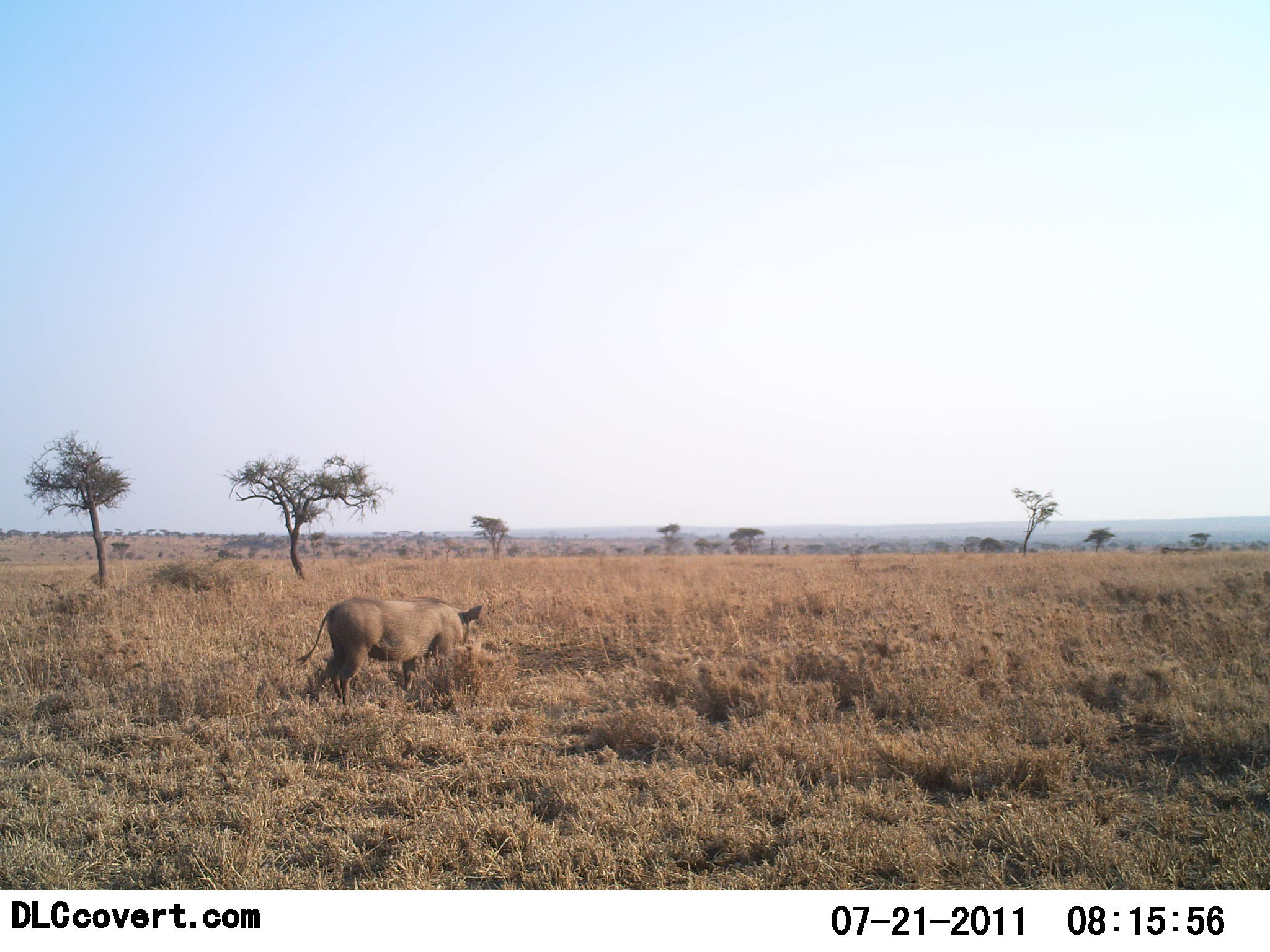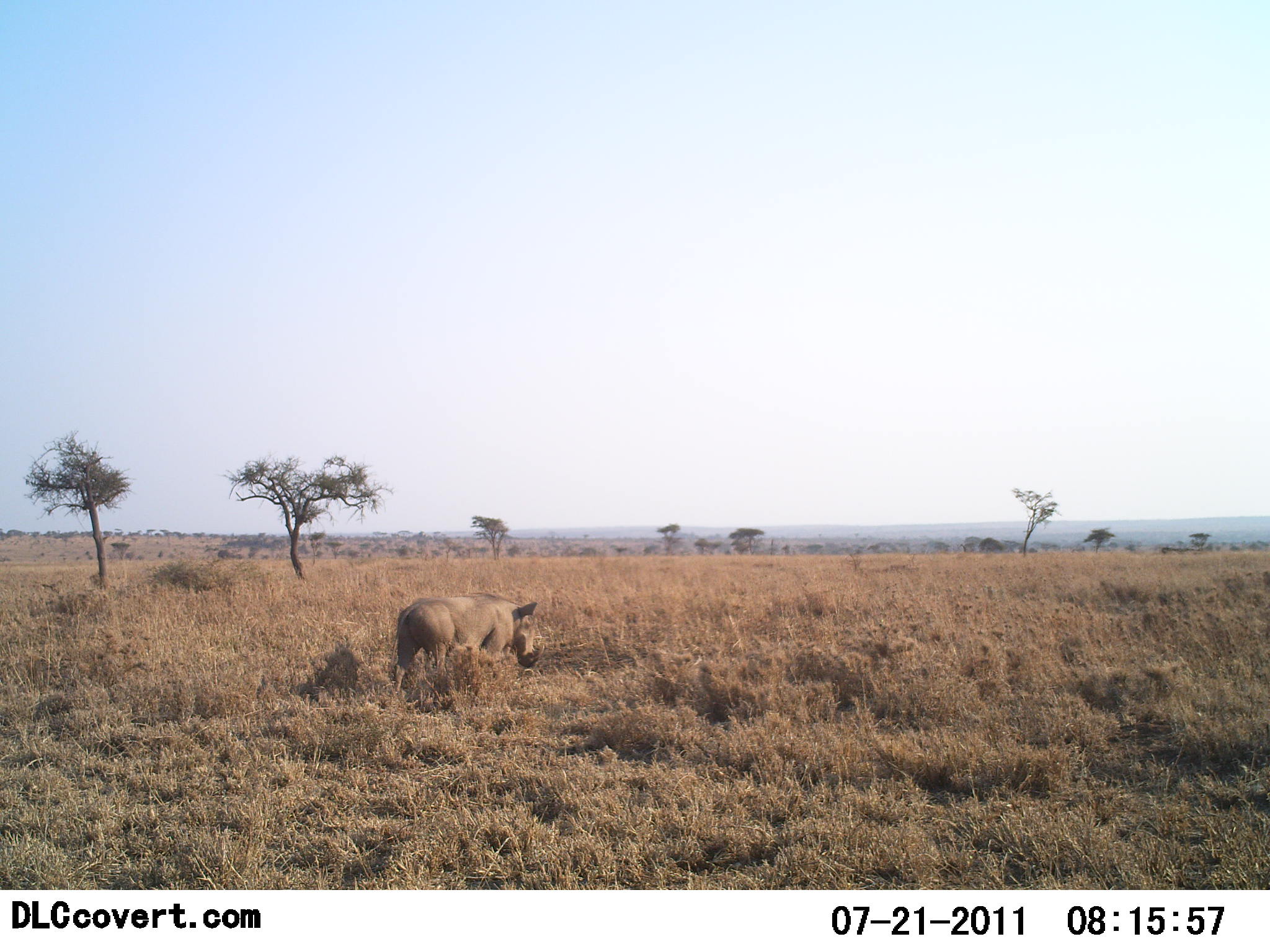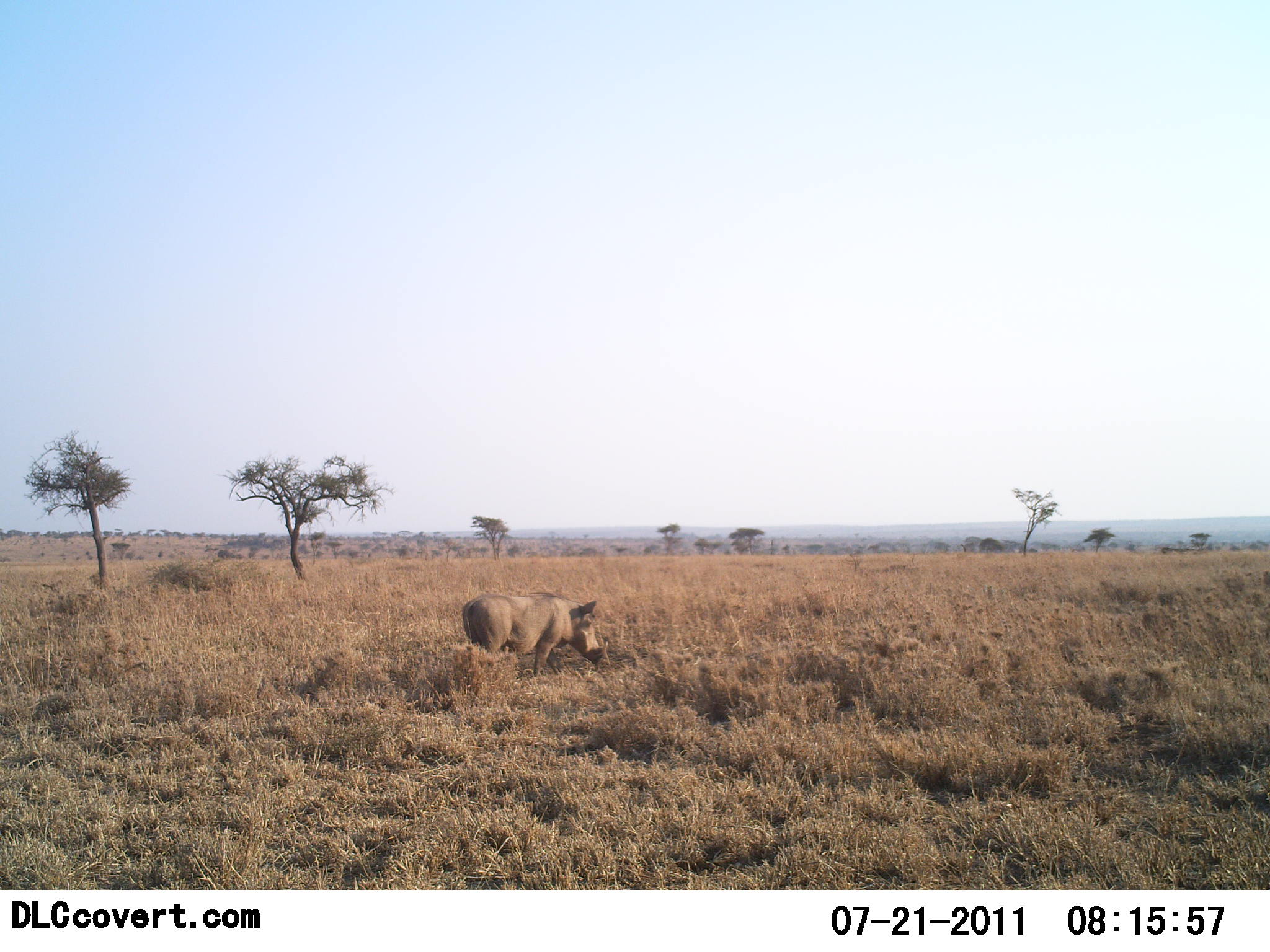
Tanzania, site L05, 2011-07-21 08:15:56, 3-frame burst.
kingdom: Animalia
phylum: Chordata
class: Mammalia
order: Artiodactyla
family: Suidae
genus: Phacochoerus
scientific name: Phacochoerus africanus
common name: warthog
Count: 1.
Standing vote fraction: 9%.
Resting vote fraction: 0%.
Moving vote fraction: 100%.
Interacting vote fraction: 0%.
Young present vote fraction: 0%.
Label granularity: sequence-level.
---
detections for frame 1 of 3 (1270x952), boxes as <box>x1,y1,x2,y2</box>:
animal: <box>293,597,486,716</box>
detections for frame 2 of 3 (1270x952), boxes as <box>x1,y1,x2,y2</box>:
animal: <box>386,592,544,704</box>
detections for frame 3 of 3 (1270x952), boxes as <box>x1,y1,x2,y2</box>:
animal: <box>462,592,609,687</box>